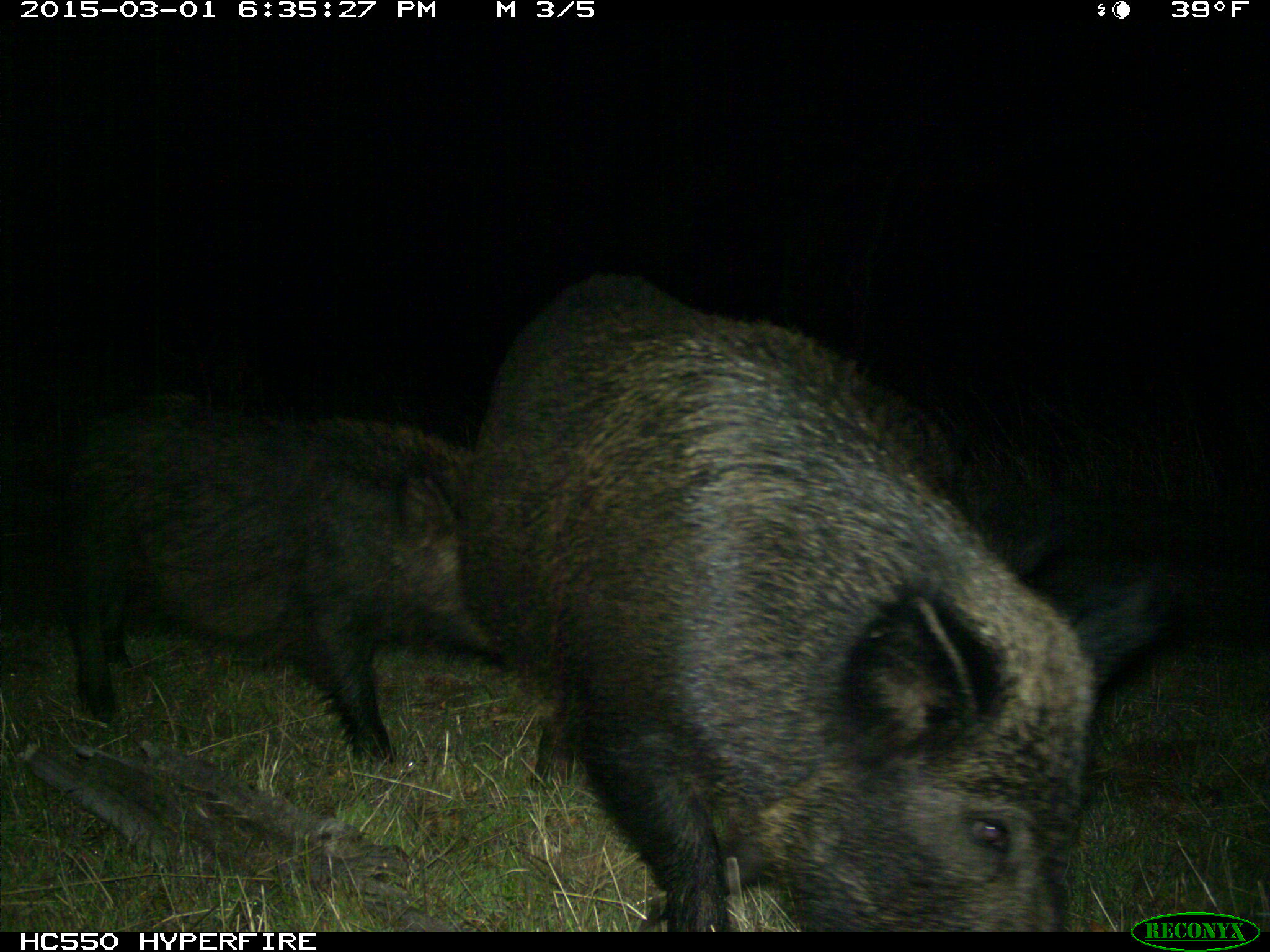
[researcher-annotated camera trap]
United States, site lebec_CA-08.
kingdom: Animalia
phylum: Chordata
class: Mammalia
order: Artiodactyla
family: Suidae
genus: Sus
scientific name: Sus scrofa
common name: wild boar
Sus scrofa (wild boar).